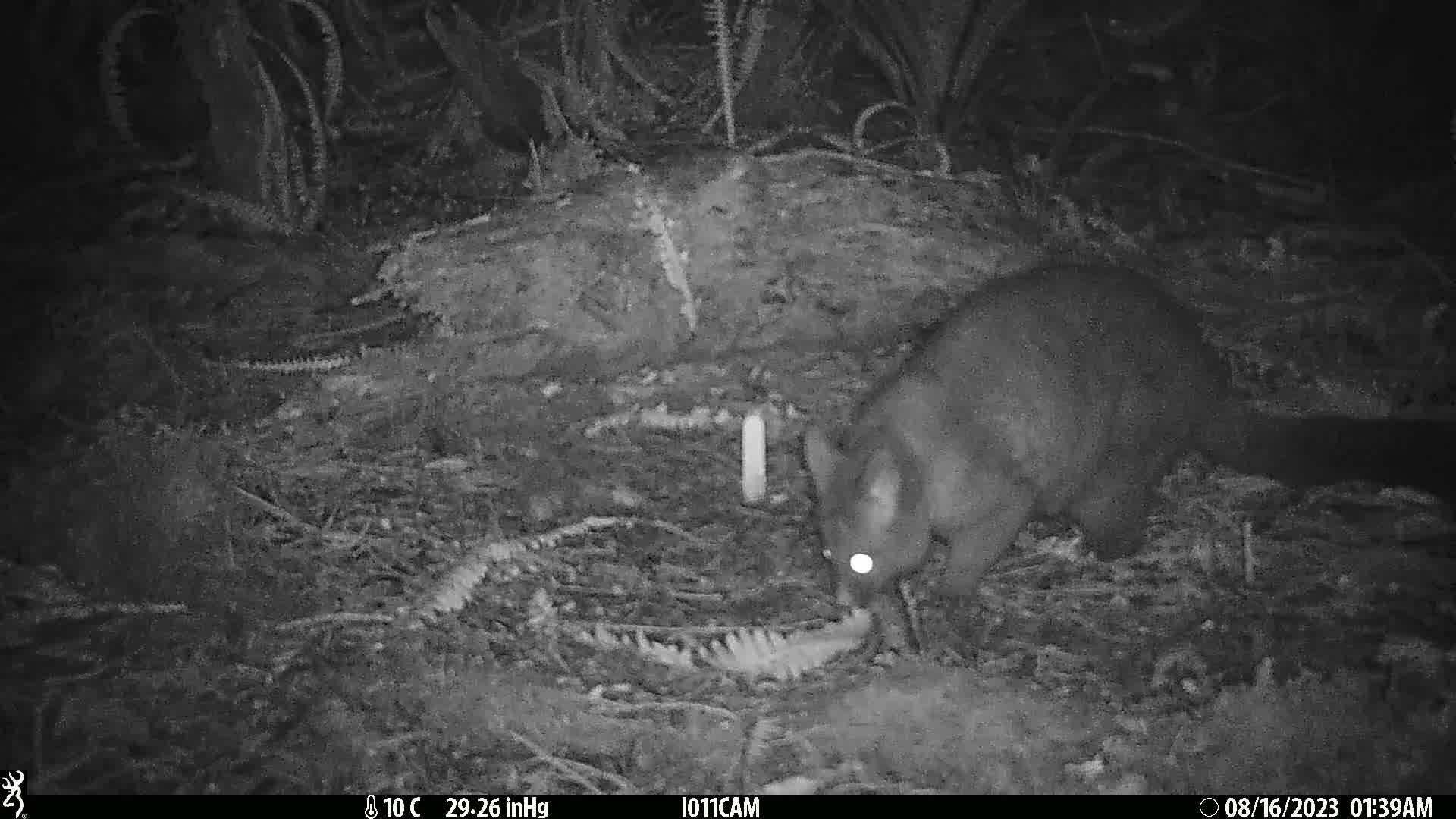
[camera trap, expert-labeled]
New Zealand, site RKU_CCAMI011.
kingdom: Animalia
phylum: Chordata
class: Mammalia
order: Diprotodontia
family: Phalangeridae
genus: Trichosurus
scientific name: Trichosurus vulpecula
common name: common brushtail possum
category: possum